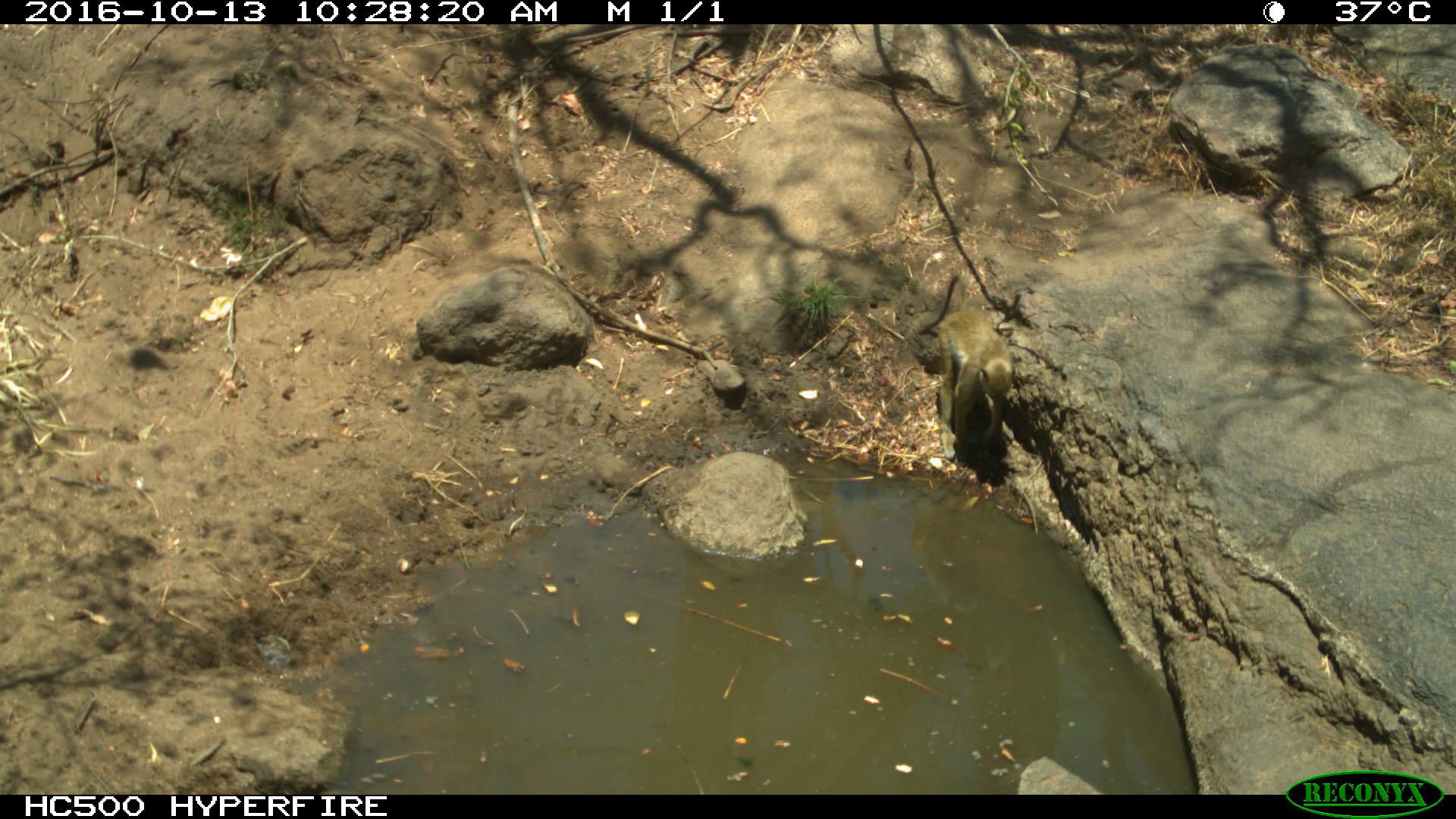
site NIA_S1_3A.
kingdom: Animalia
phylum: Chordata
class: Mammalia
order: Primates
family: Cercopithecidae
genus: Papio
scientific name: Papio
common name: baboon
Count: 1.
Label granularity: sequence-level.